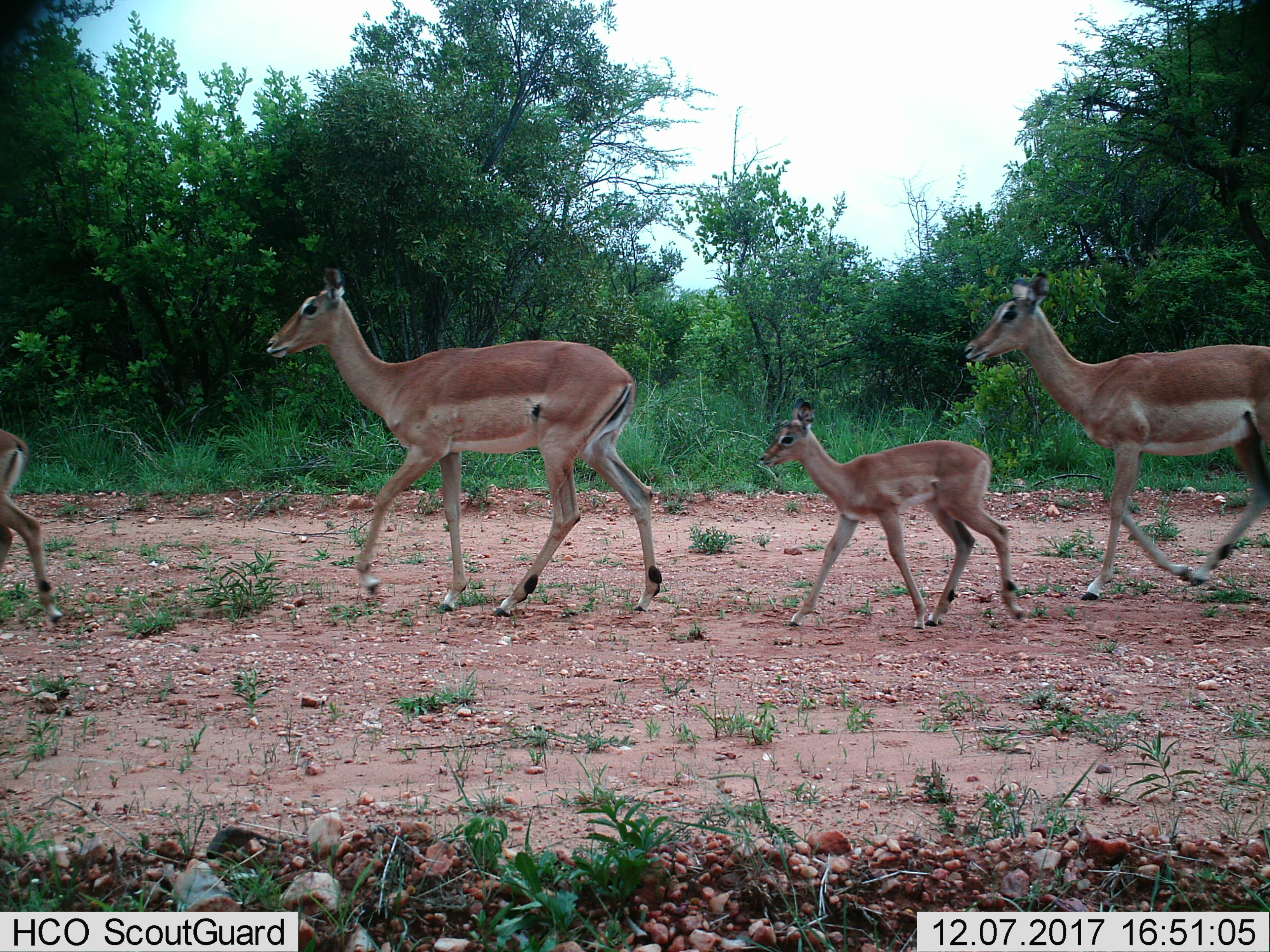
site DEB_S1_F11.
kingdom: Animalia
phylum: Chordata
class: Mammalia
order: Artiodactyla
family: Bovidae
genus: Aepyceros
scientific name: Aepyceros melampus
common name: impala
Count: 4.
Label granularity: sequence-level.